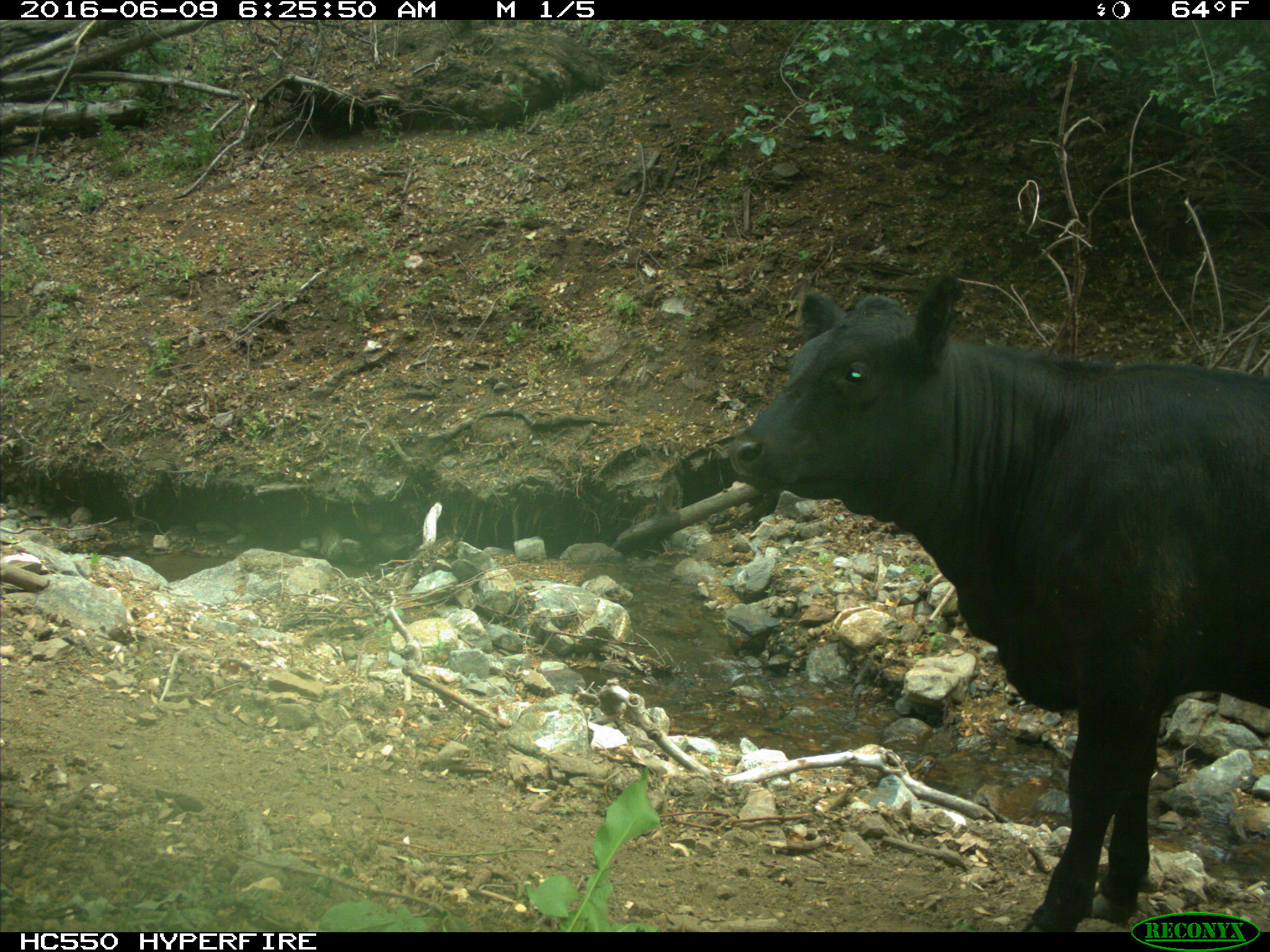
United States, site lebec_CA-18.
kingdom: Animalia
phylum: Chordata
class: Mammalia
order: Artiodactyla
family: Bovidae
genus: Bos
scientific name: Bos taurus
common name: domestic cow